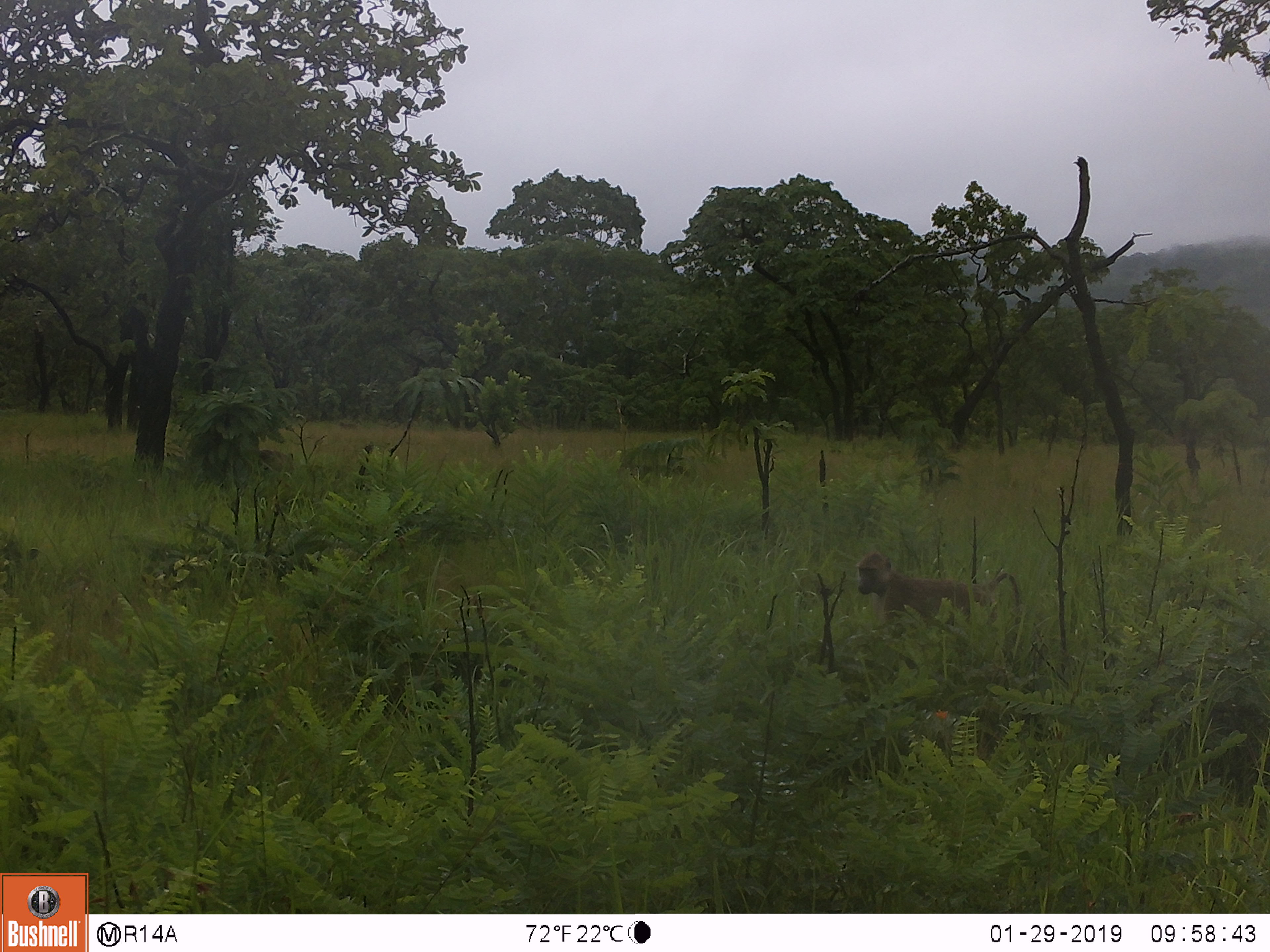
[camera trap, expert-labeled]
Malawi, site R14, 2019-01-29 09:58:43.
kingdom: Animalia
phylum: Chordata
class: Mammalia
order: Primates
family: Cercopithecidae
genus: Papio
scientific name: Papio cynocephalus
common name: yellow baboon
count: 1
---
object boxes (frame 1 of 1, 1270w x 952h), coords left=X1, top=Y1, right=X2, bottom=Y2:
yellow baboon: left=849, top=542, right=1024, bottom=660